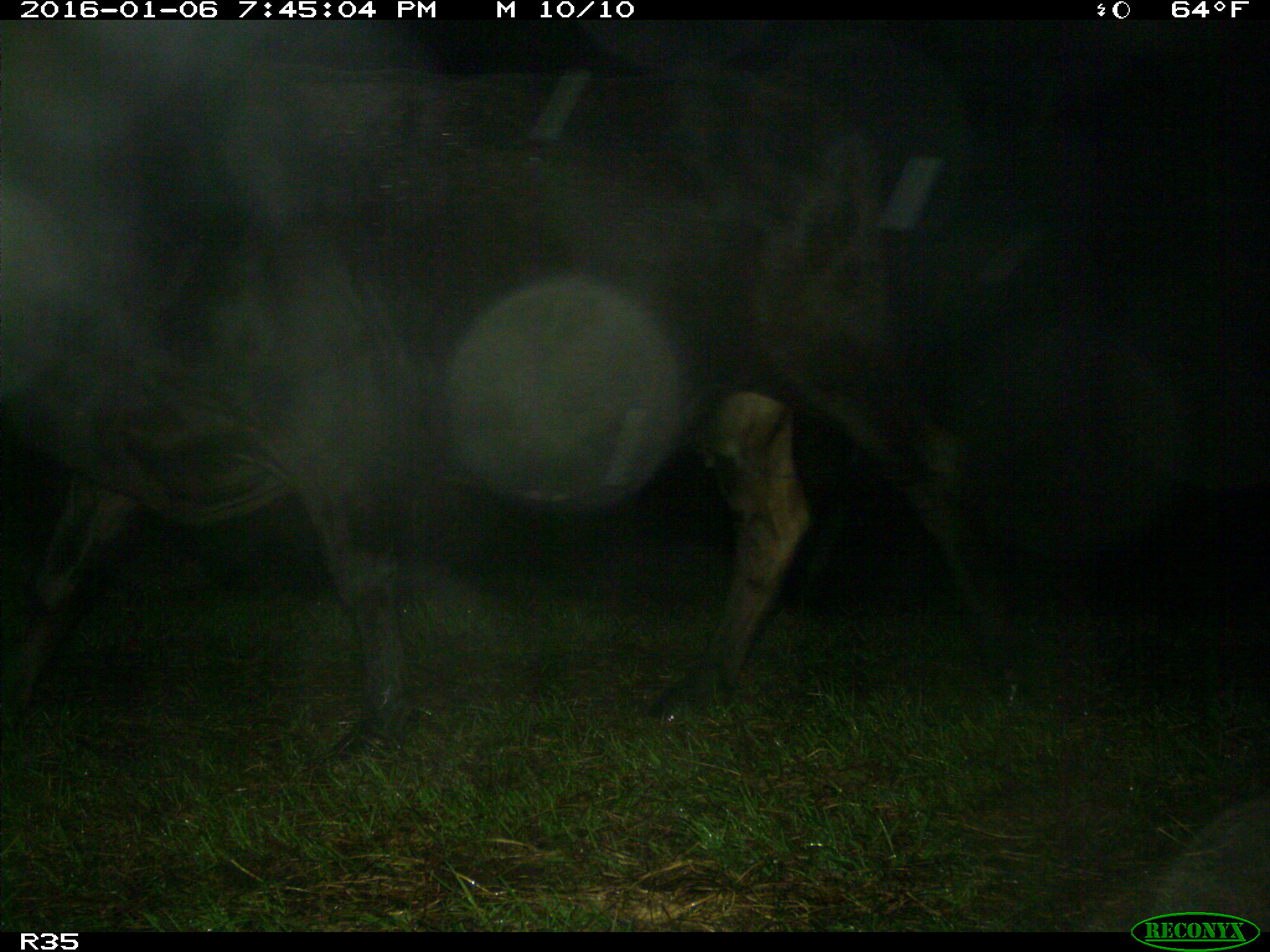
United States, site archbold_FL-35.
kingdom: Animalia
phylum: Chordata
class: Mammalia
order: Artiodactyla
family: Bovidae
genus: Bos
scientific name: Bos taurus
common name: domestic cow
Bos taurus (domestic cow).